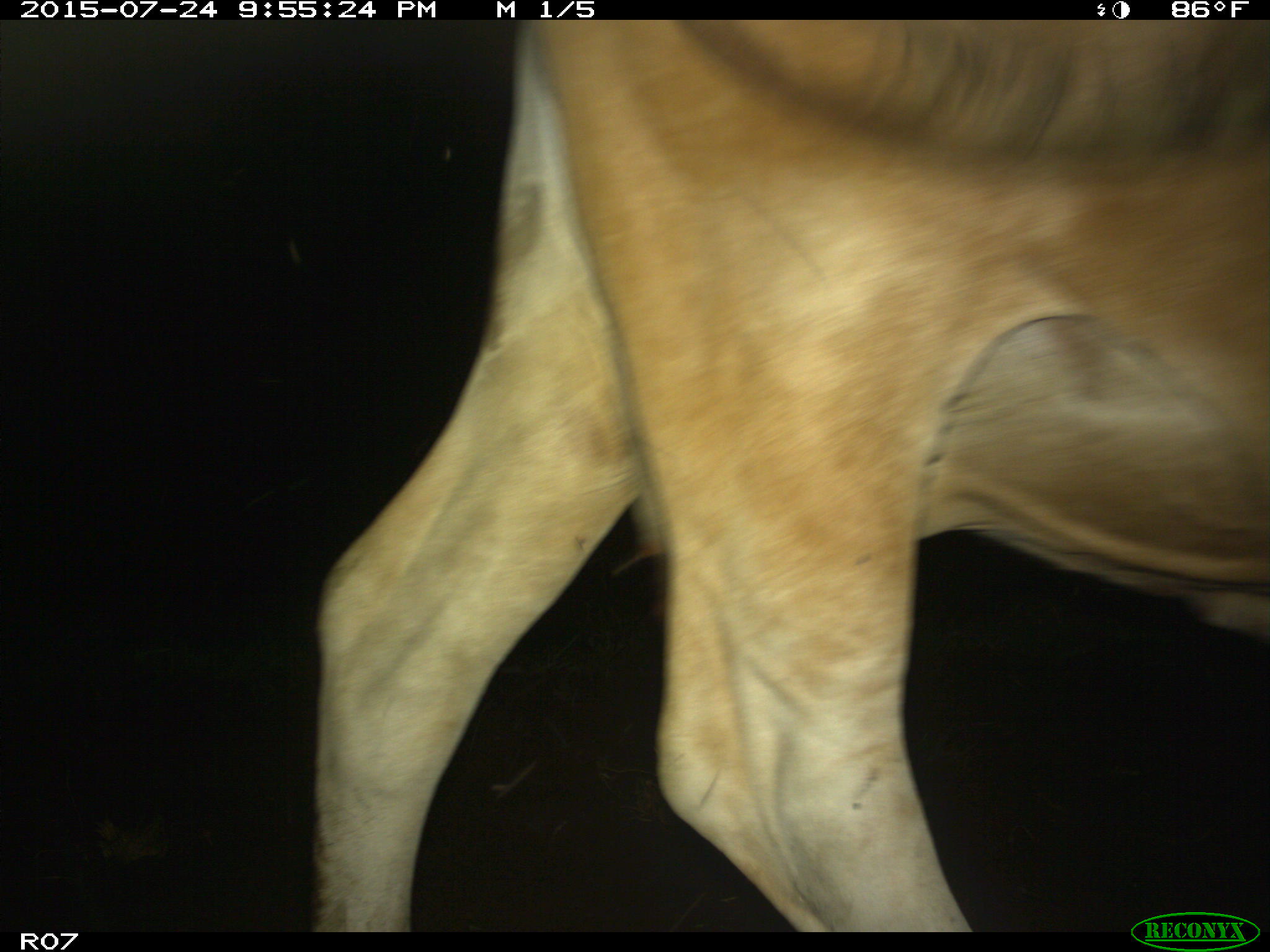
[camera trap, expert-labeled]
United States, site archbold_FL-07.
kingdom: Animalia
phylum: Chordata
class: Mammalia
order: Artiodactyla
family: Bovidae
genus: Bos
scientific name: Bos taurus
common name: domestic cow